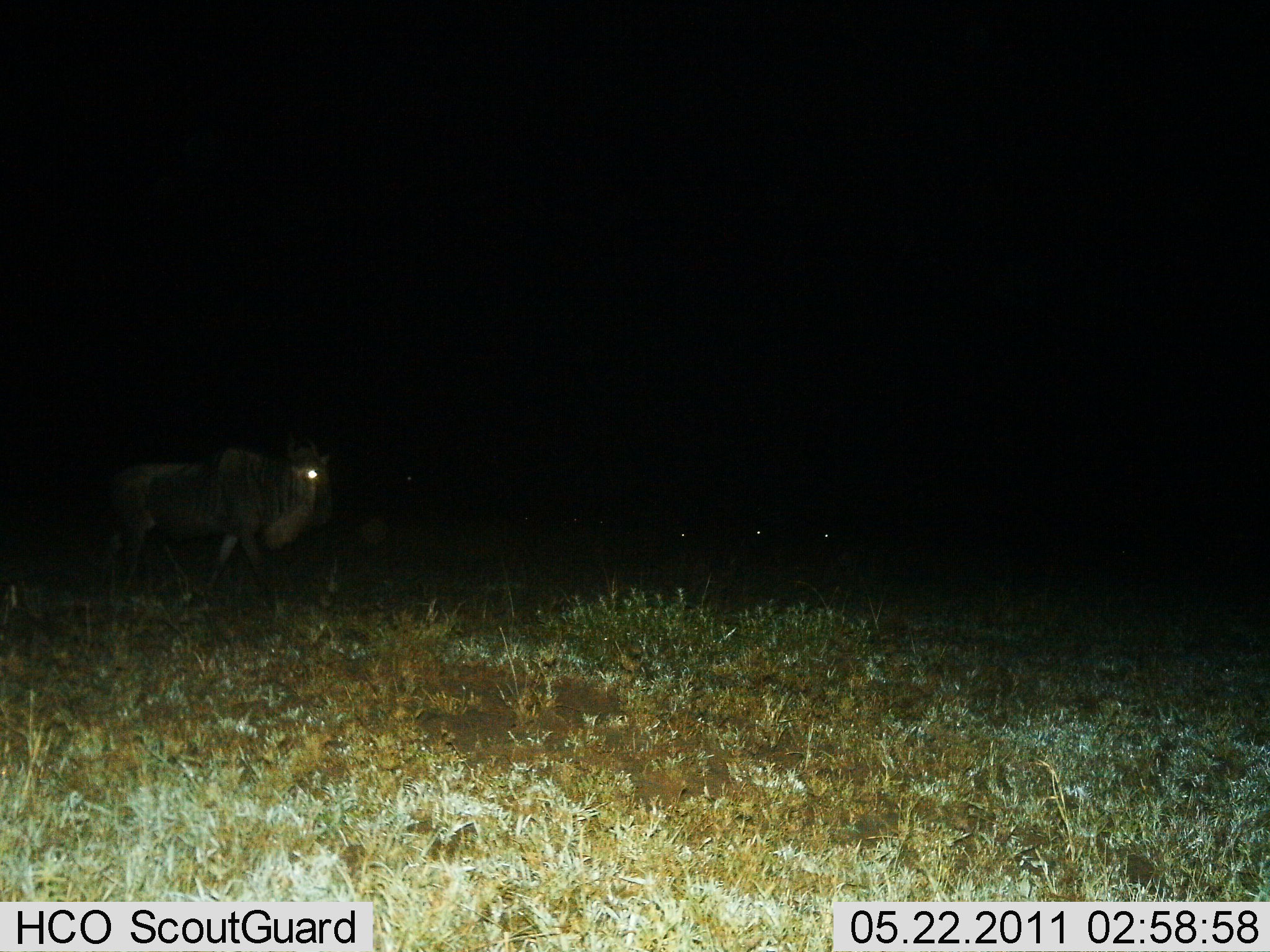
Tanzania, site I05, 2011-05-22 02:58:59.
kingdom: Animalia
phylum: Chordata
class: Mammalia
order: Artiodactyla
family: Bovidae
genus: Connochaetes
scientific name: Connochaetes taurinus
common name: blue wildebeest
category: wildebeest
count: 1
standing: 36%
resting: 0%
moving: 73%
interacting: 0%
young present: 0%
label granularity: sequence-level